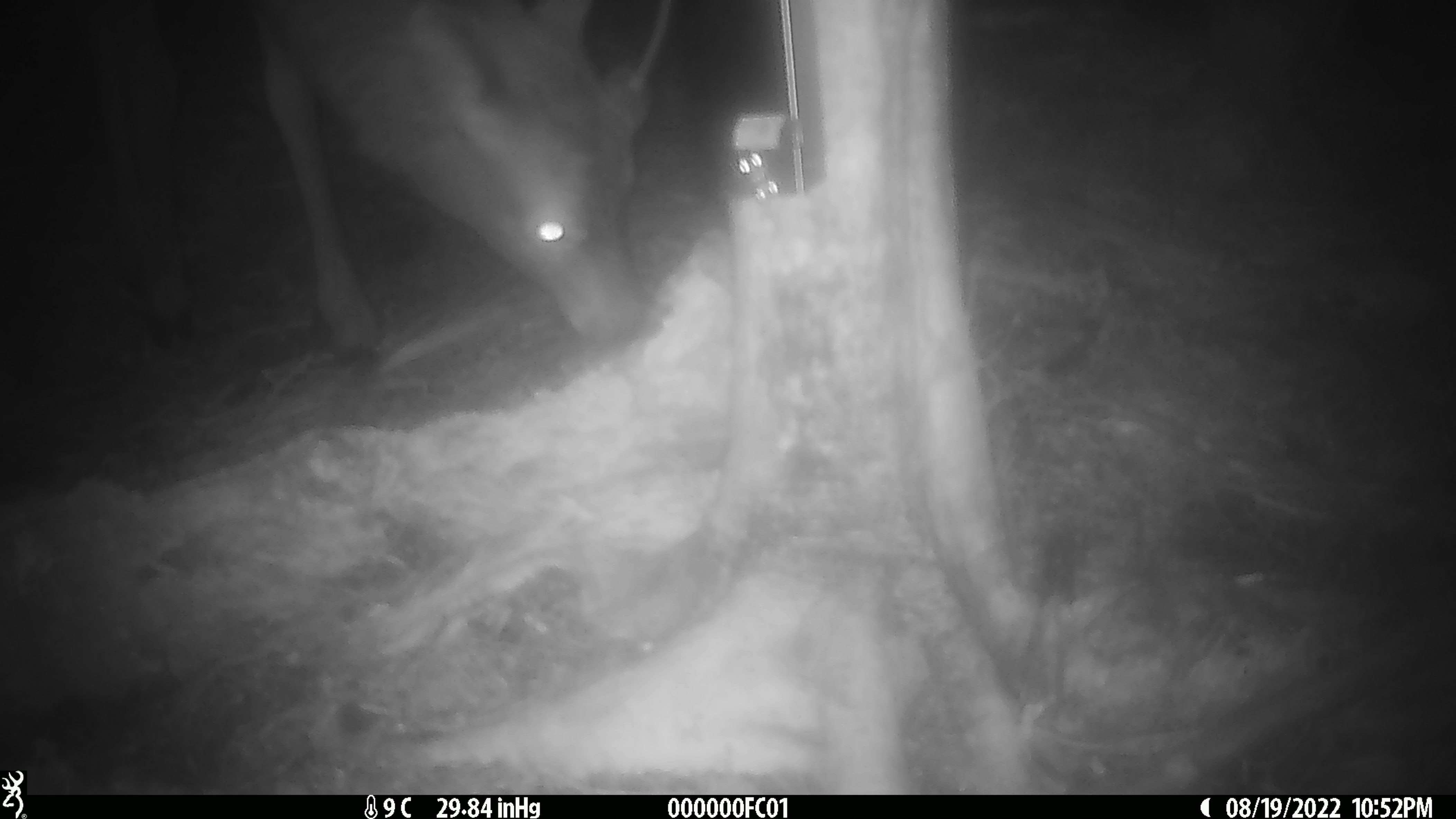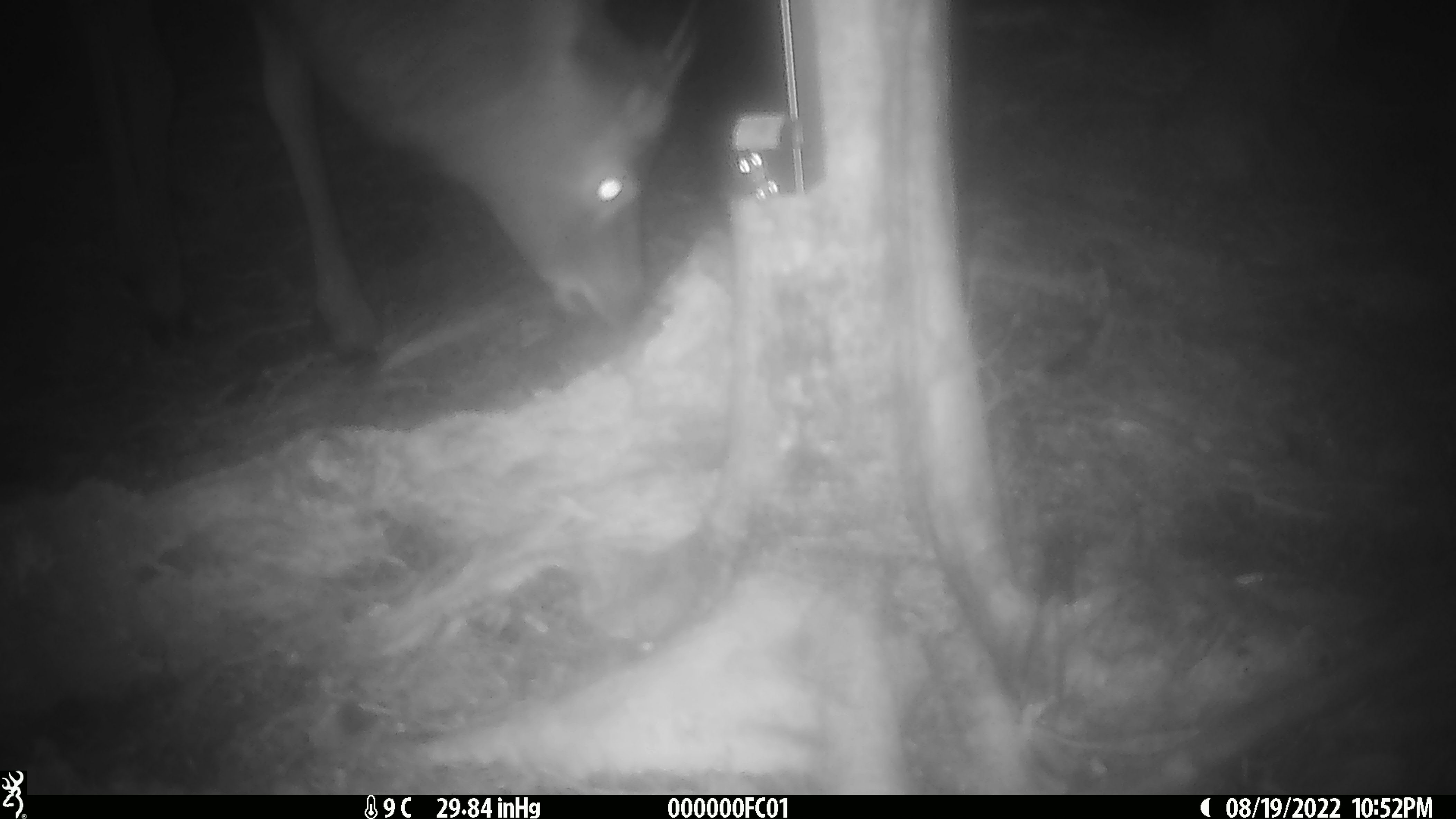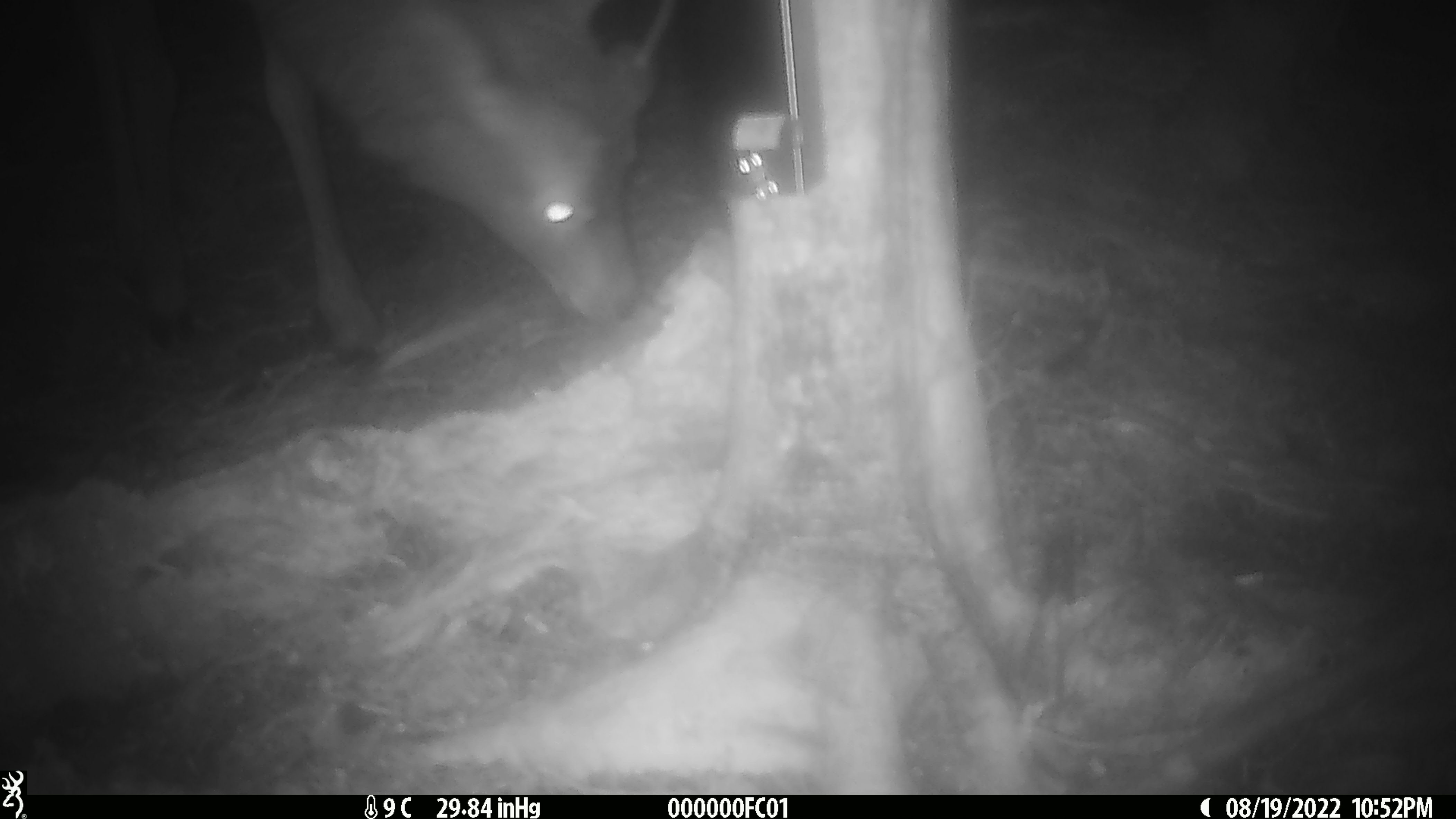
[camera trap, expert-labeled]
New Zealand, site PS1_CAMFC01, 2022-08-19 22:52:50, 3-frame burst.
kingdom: Animalia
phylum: Chordata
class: Mammalia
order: Artiodactyla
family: Cervidae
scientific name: Cervidae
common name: deer